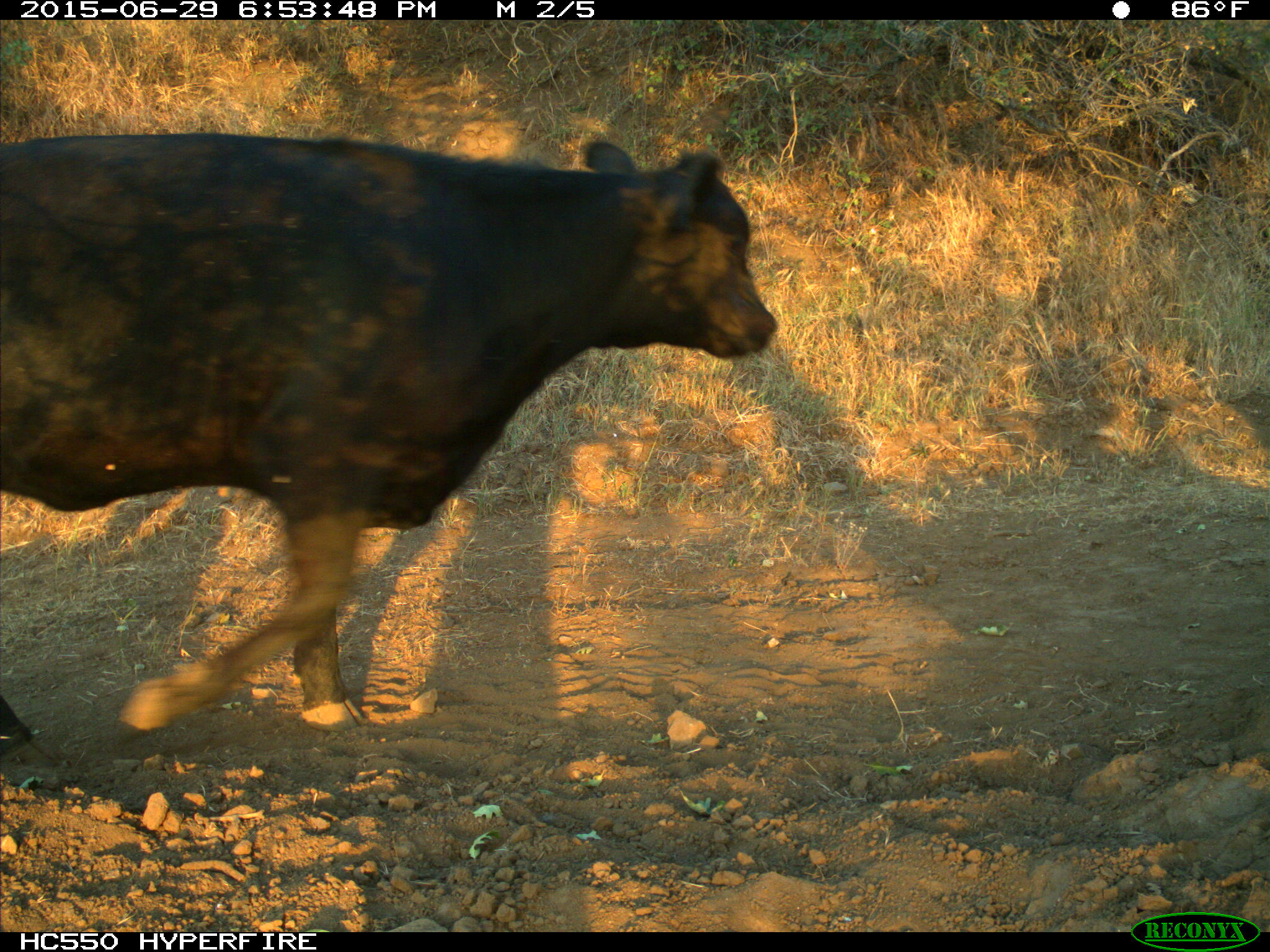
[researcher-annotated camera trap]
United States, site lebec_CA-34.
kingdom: Animalia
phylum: Chordata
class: Mammalia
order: Artiodactyla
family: Bovidae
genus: Bos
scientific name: Bos taurus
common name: domestic cow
Bos taurus (domestic cow).